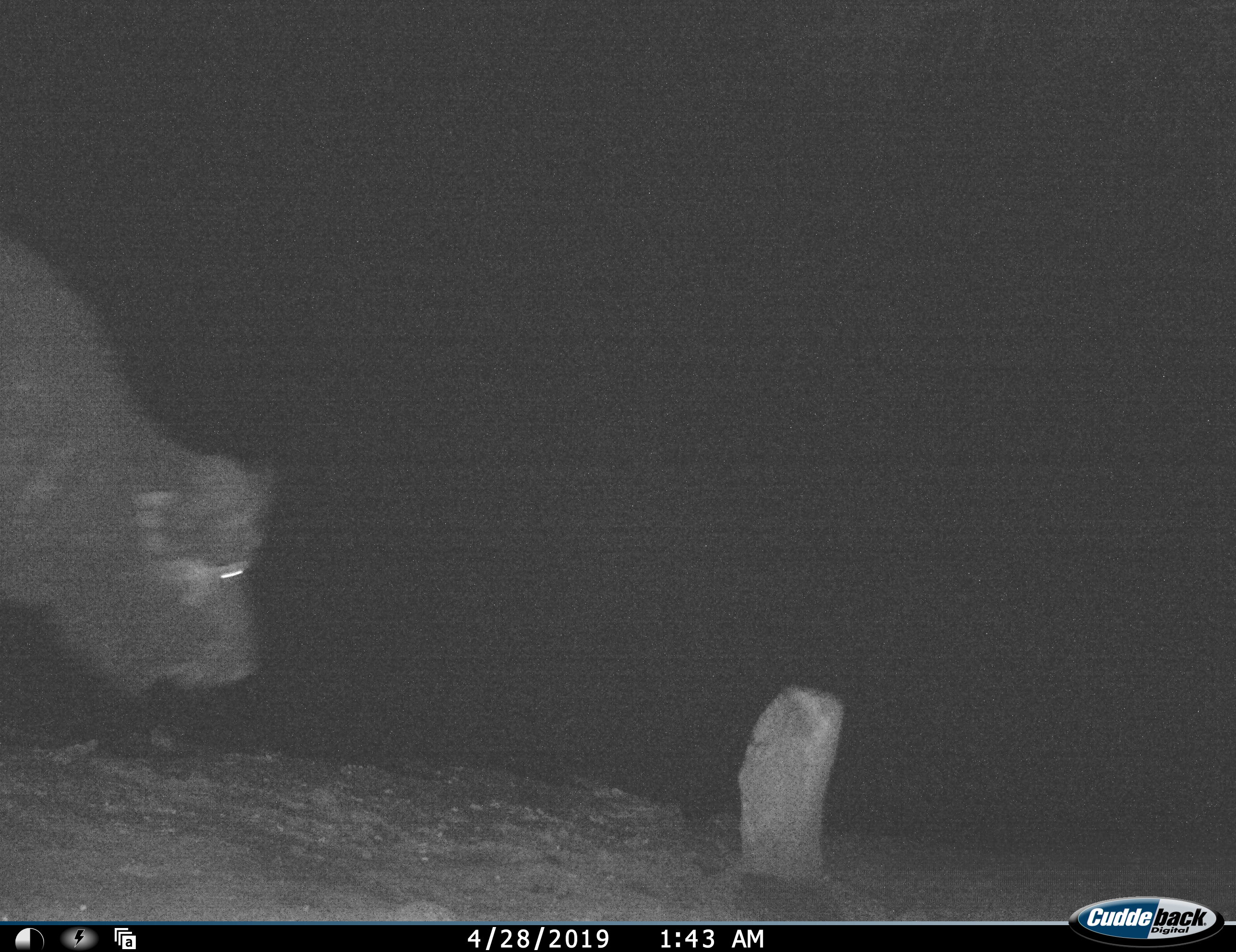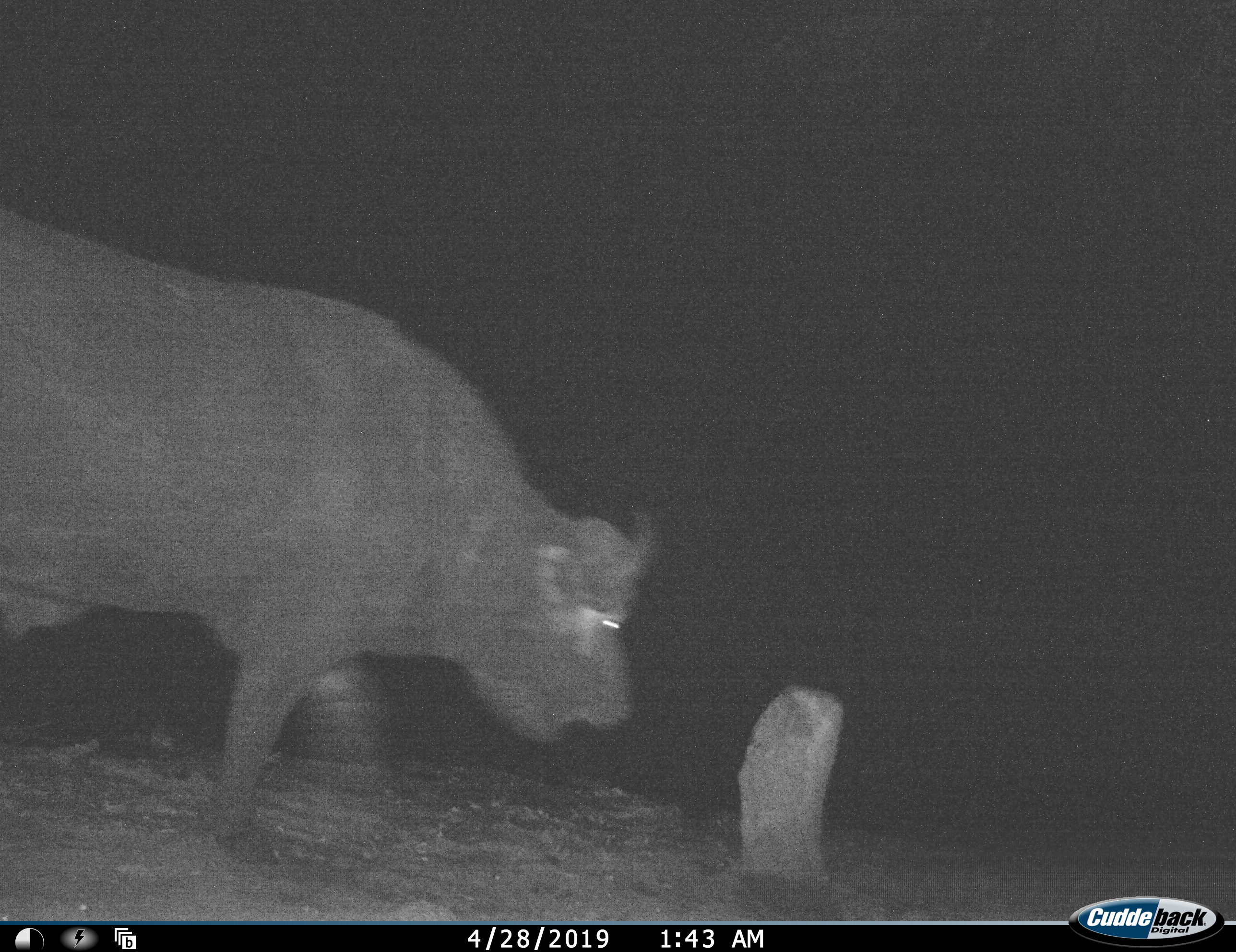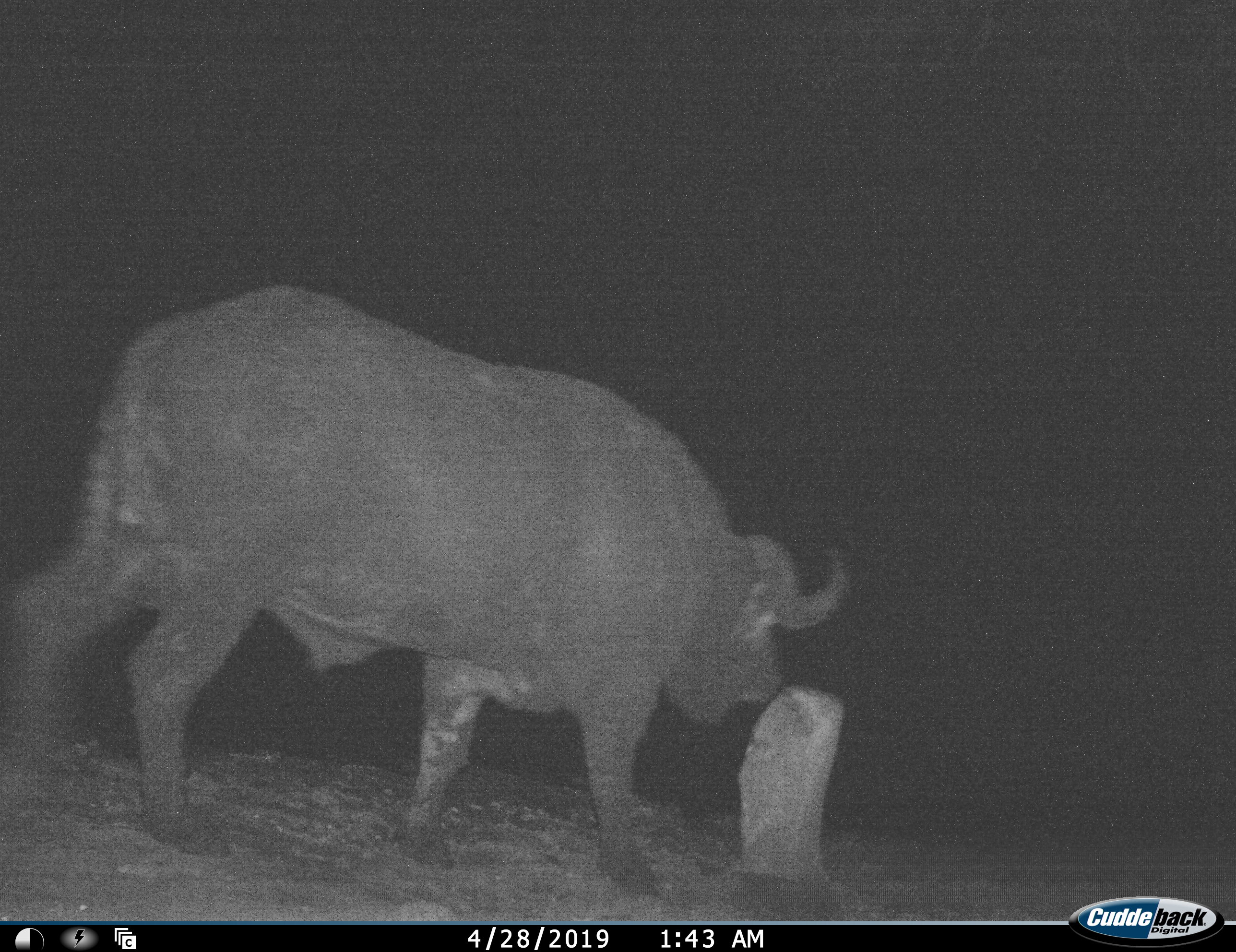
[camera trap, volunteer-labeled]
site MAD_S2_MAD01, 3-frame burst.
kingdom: Animalia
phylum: Chordata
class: Mammalia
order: Artiodactyla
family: Bovidae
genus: Syncerus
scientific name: Syncerus caffer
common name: african buffalo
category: buffalo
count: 1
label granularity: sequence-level